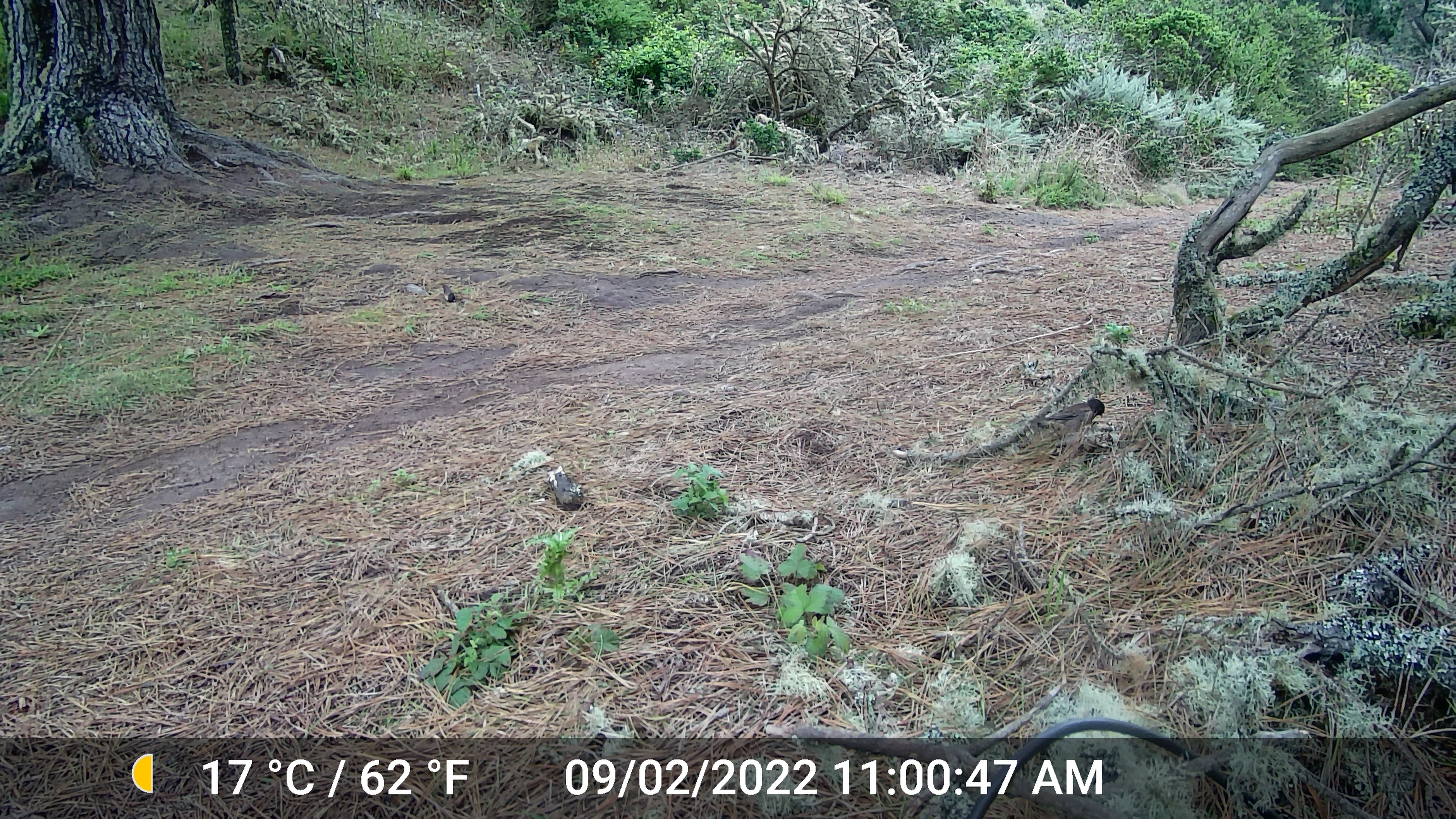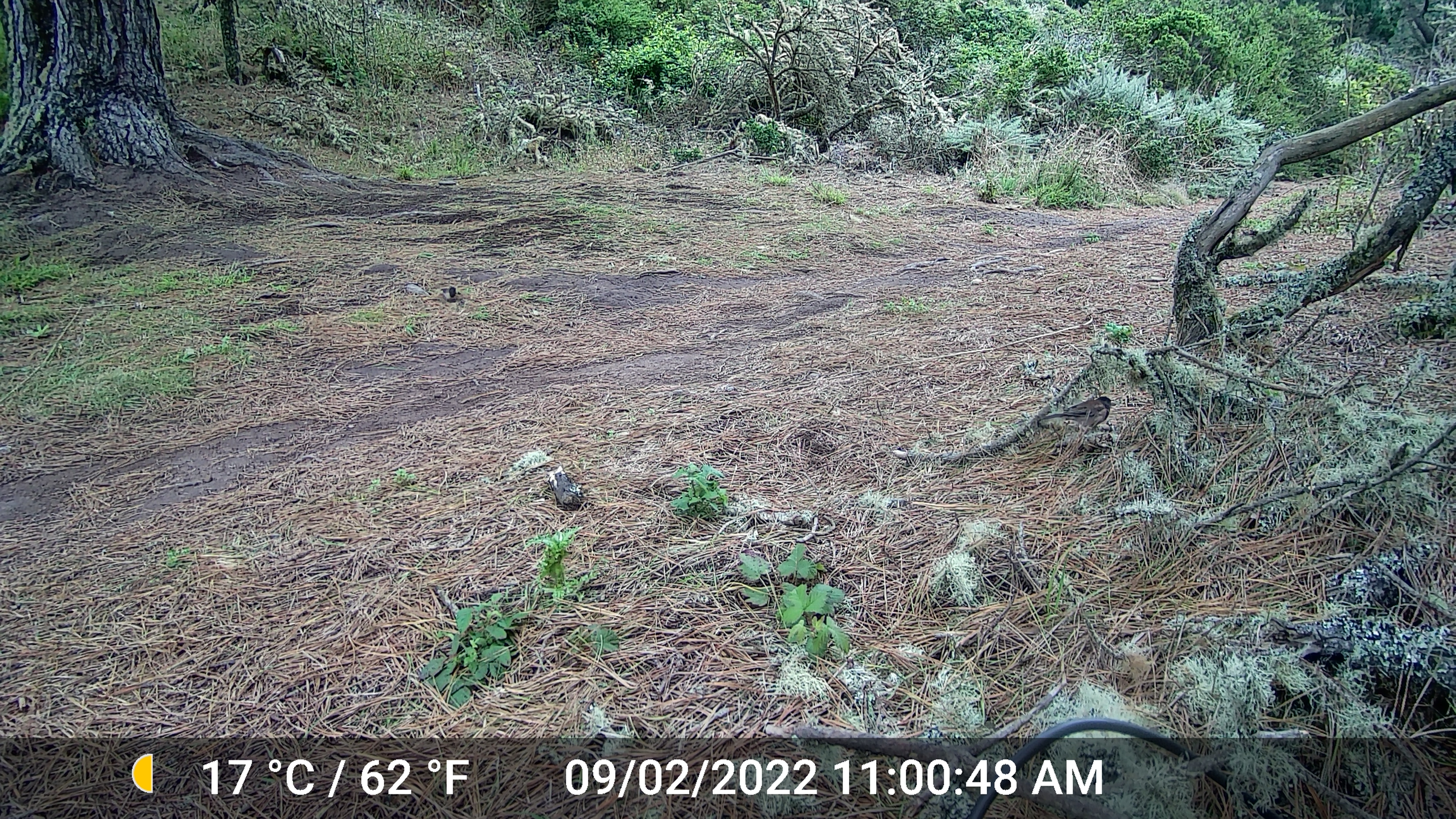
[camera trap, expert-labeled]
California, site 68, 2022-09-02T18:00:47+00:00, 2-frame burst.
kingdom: Animalia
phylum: Chordata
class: Aves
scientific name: Aves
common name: bird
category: unknown bird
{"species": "unknown bird (bird) (Aves)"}